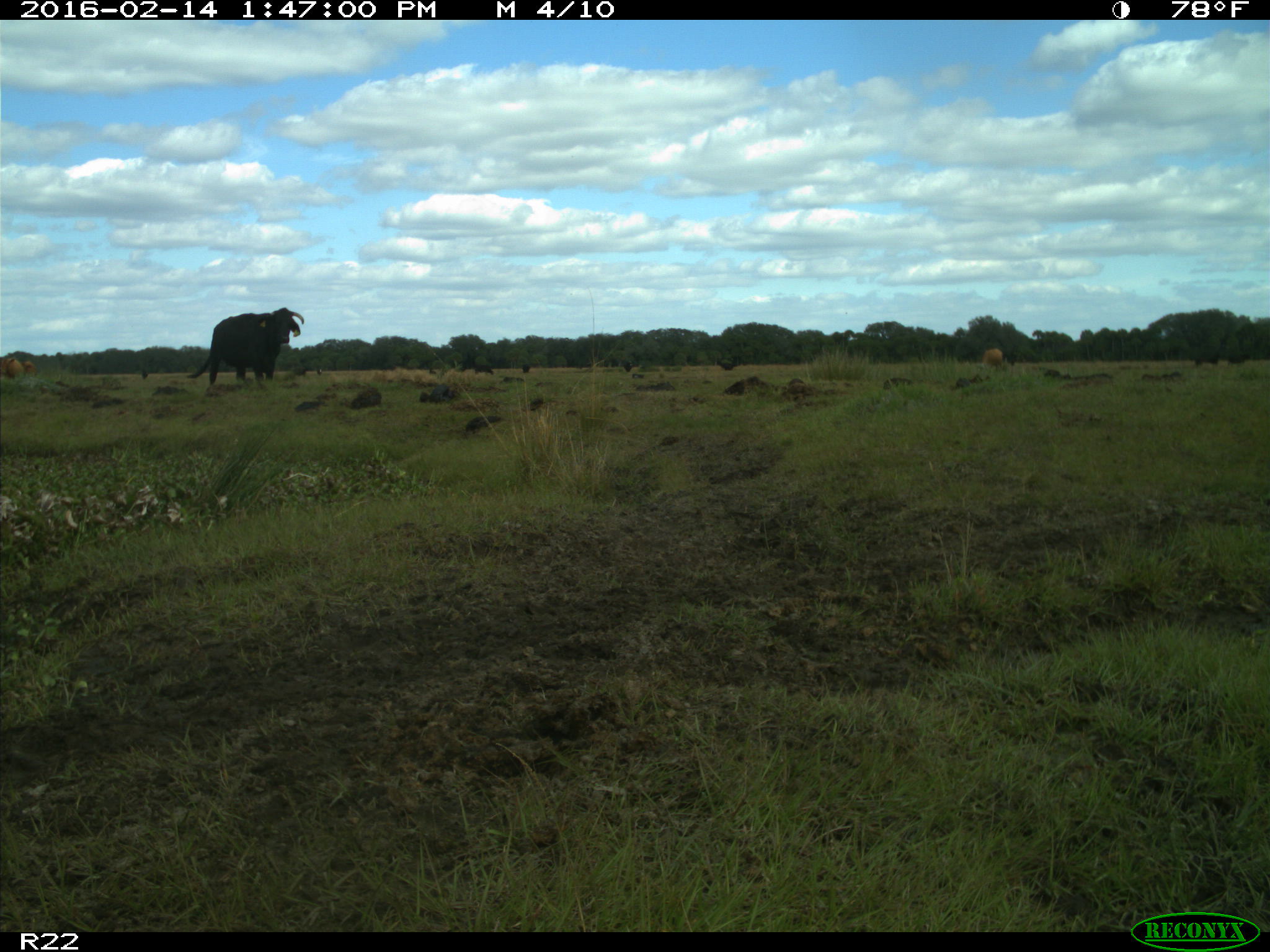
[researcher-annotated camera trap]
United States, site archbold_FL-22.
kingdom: Animalia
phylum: Chordata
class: Mammalia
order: Artiodactyla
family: Bovidae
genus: Bos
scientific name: Bos taurus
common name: domestic cow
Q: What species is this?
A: Bos taurus (domestic cow).